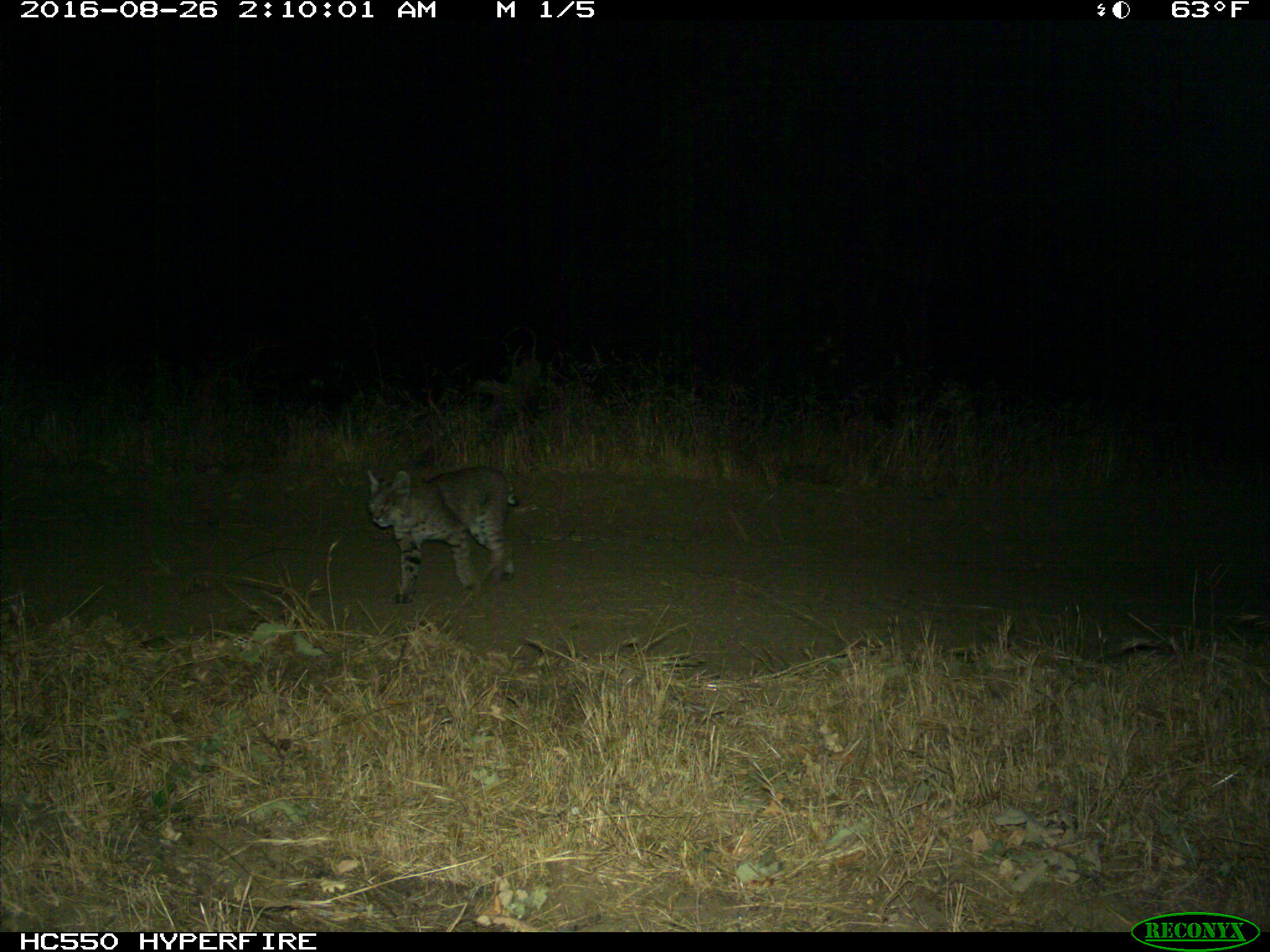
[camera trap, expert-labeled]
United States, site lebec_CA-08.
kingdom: Animalia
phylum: Chordata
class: Mammalia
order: Carnivora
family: Felidae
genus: Lynx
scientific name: Lynx rufus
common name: bobcat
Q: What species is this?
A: Lynx rufus (bobcat).